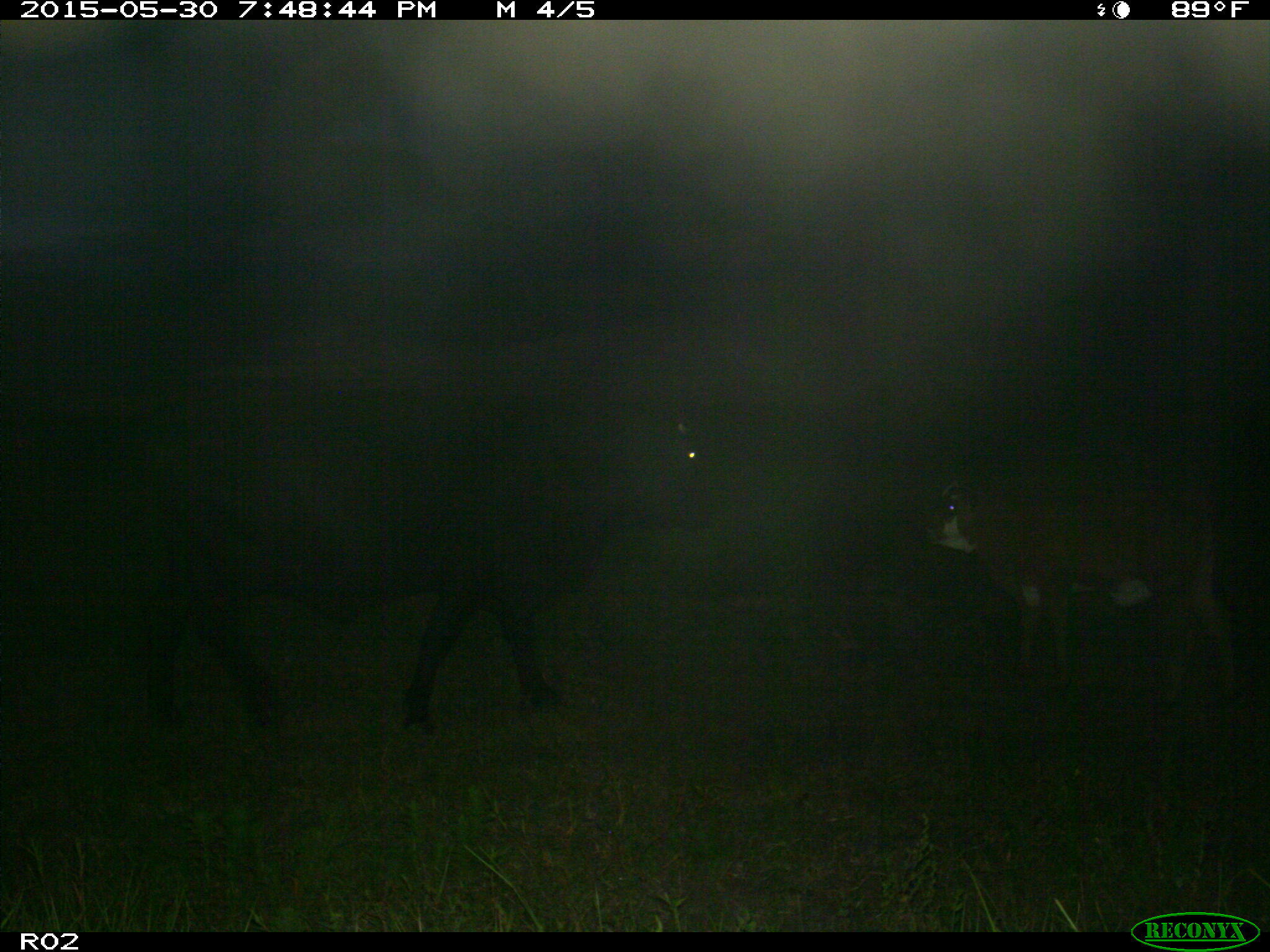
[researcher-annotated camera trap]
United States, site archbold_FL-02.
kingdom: Animalia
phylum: Chordata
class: Mammalia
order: Artiodactyla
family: Bovidae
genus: Bos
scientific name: Bos taurus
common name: domestic cow